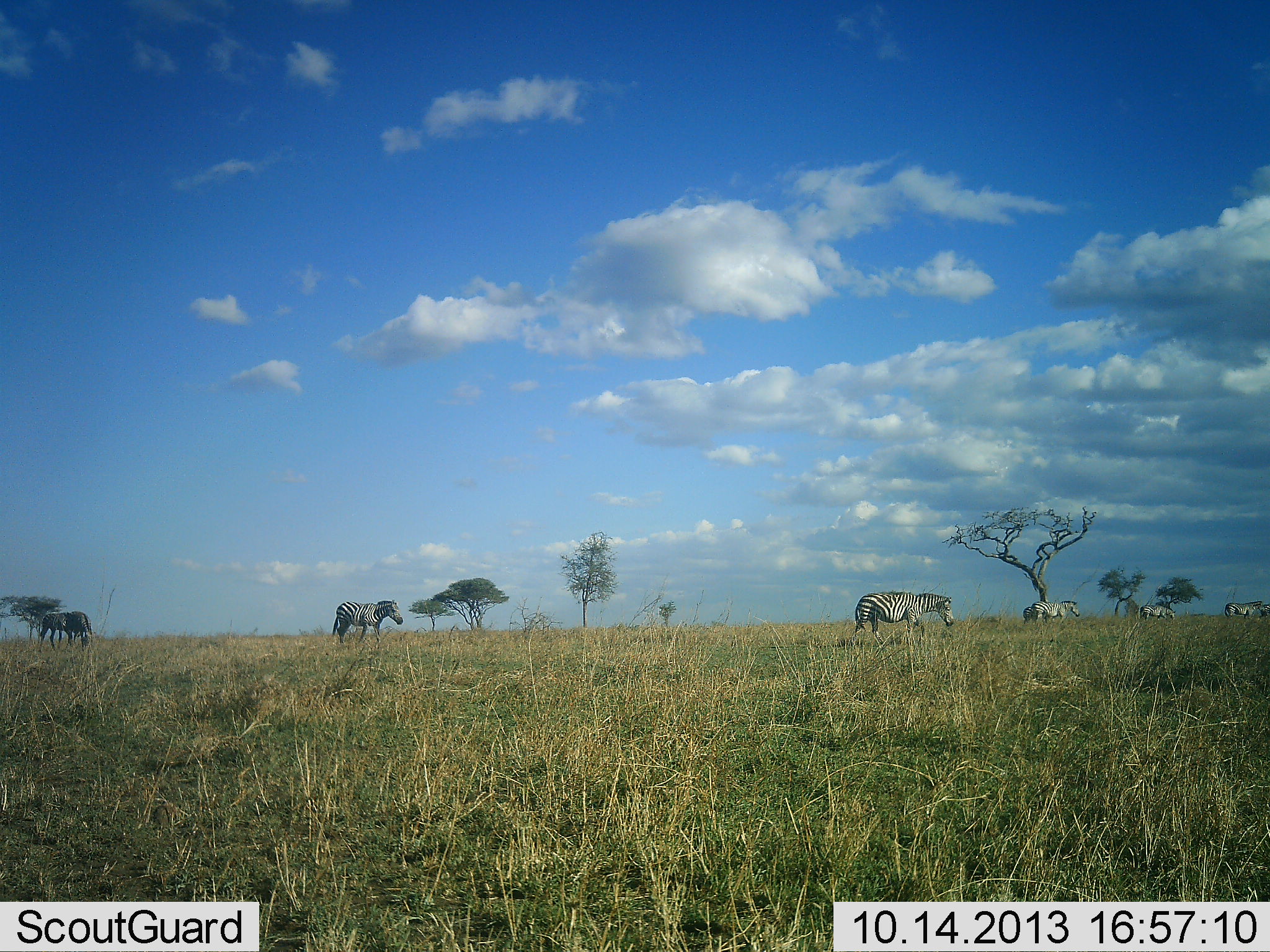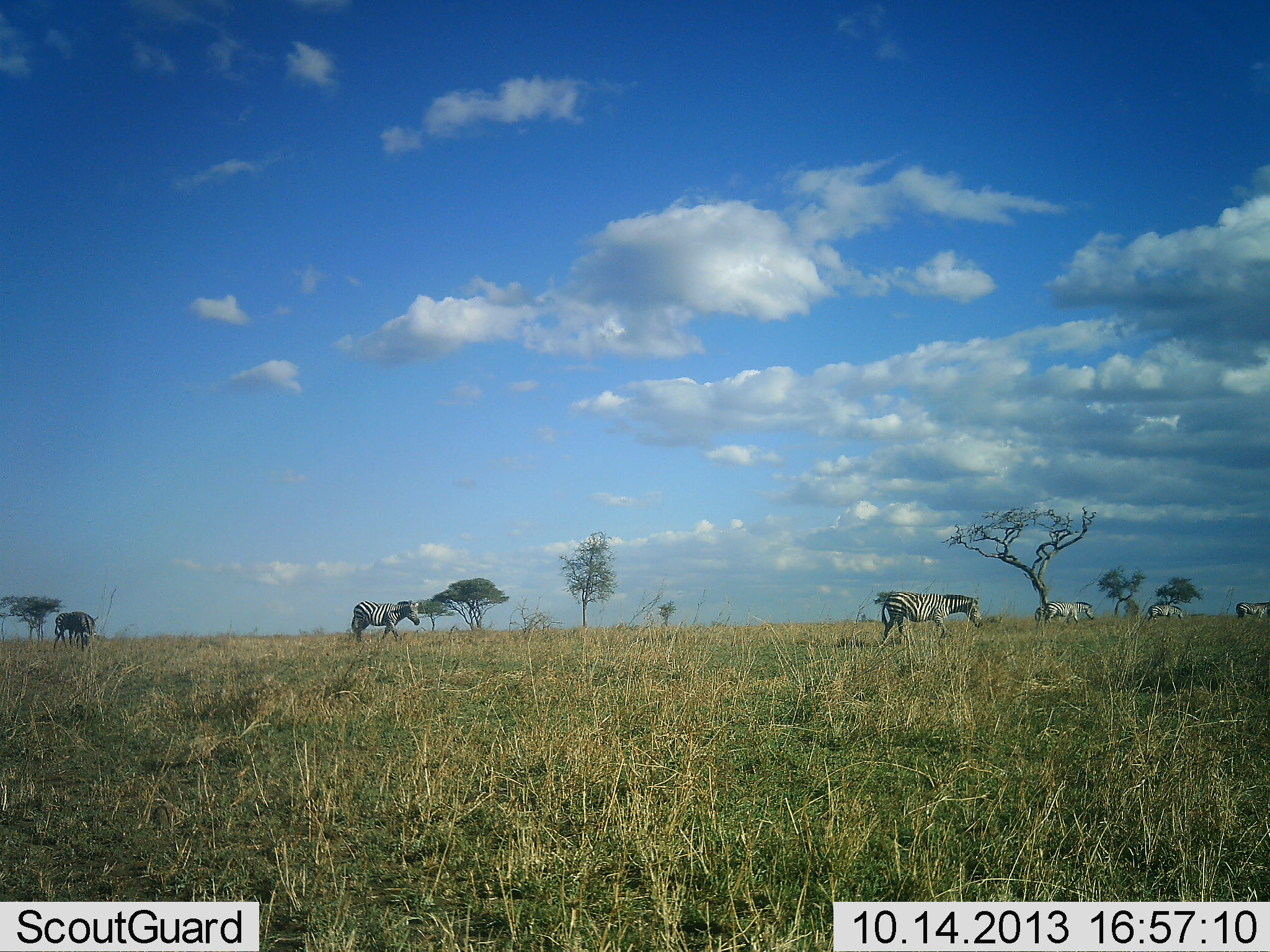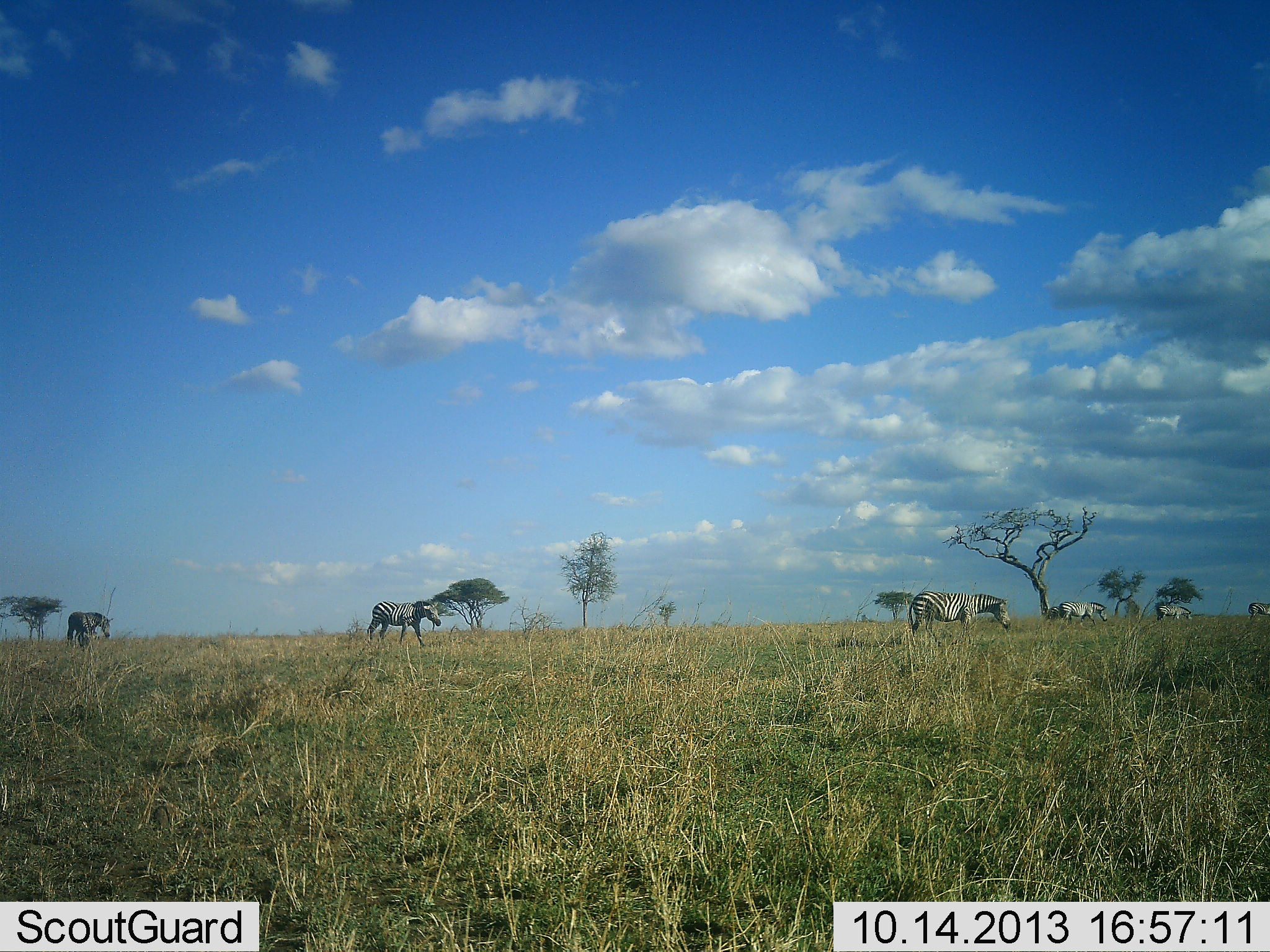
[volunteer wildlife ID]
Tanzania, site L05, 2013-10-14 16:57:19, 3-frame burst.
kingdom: Animalia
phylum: Chordata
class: Mammalia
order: Perissodactyla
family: Equidae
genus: Equus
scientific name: Equus quagga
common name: plains zebra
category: zebra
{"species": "zebra (plains zebra) (Equus quagga)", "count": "6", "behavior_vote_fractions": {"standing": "17%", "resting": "0%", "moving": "100%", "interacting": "0%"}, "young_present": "0%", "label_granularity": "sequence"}